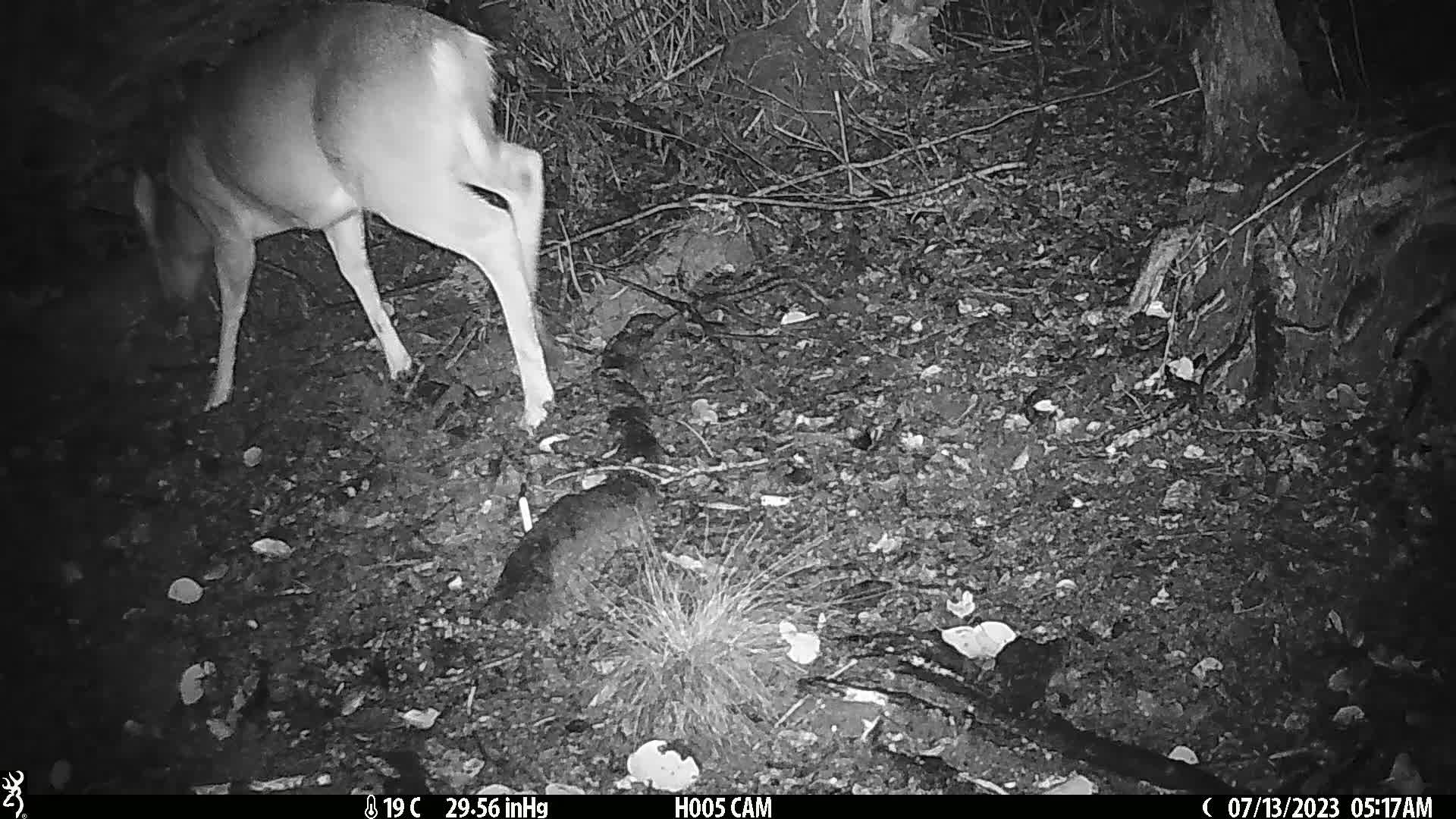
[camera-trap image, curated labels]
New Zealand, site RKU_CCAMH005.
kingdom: Animalia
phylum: Chordata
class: Mammalia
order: Artiodactyla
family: Cervidae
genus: Odocoileus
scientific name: Odocoileus virginianus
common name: white-tailed deer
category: white tailed deer